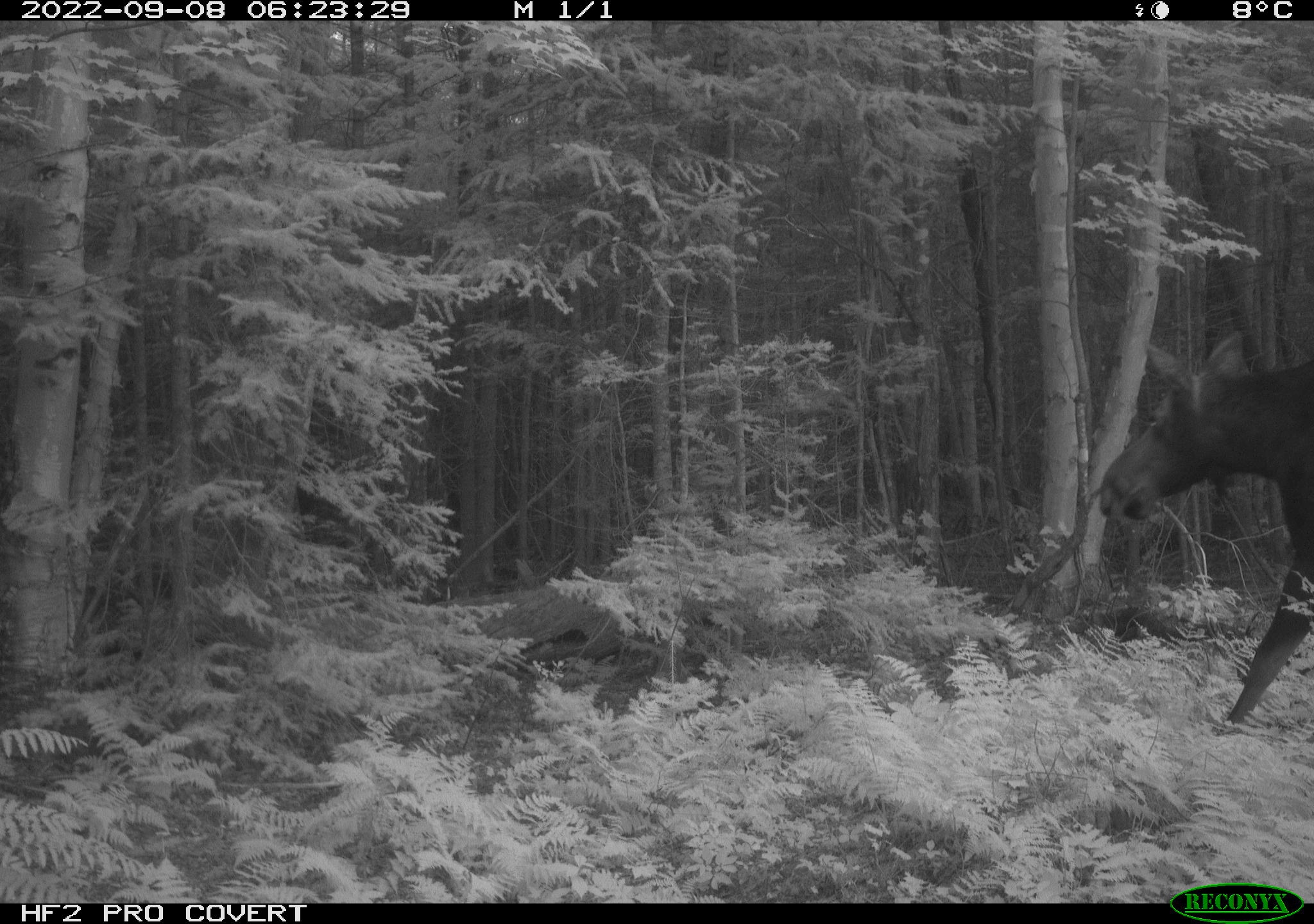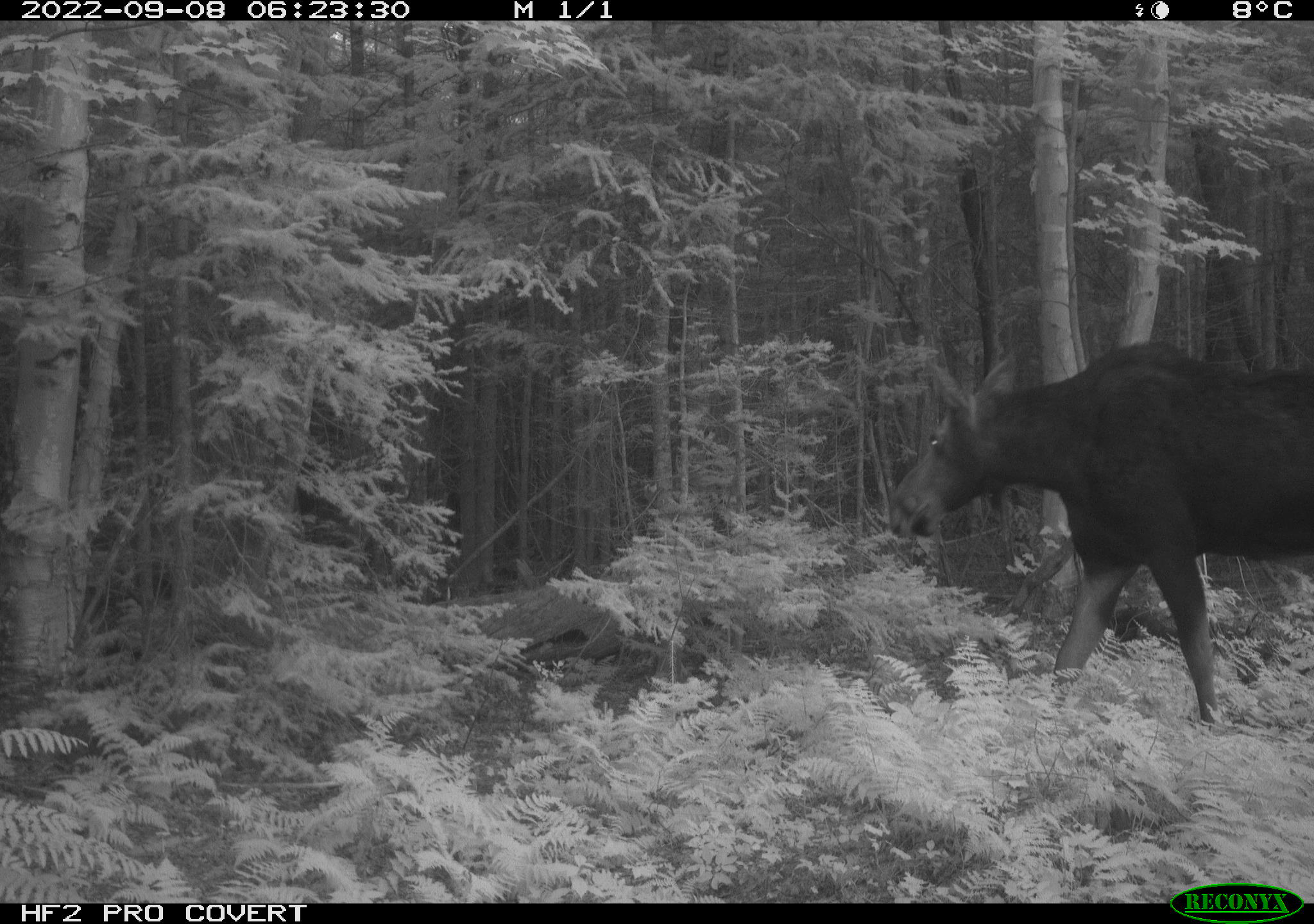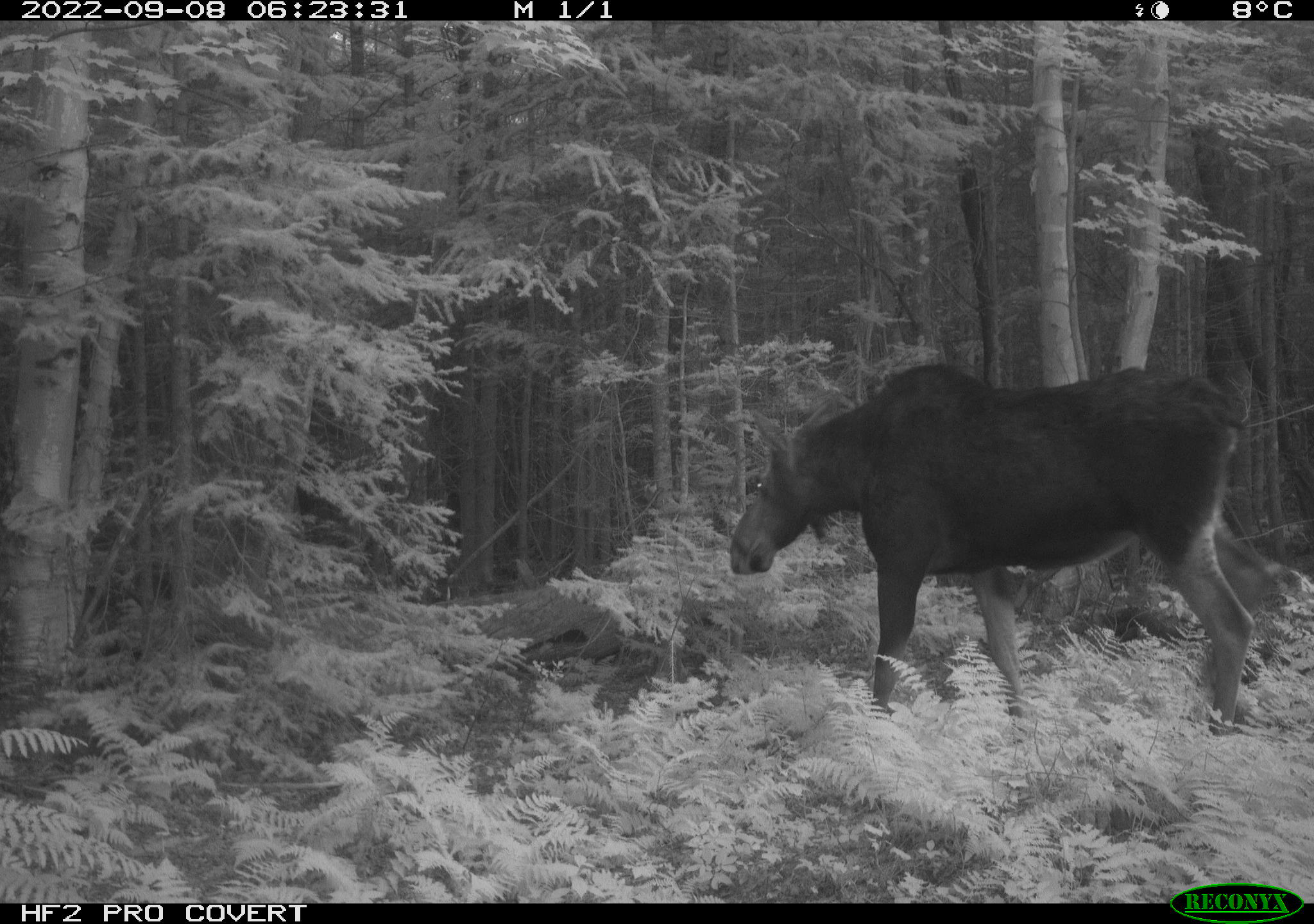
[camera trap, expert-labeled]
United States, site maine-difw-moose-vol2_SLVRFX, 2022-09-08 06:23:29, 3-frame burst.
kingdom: Animalia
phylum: Chordata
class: Mammalia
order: Artiodactyla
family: Cervidae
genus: Alces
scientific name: Alces alces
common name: moose